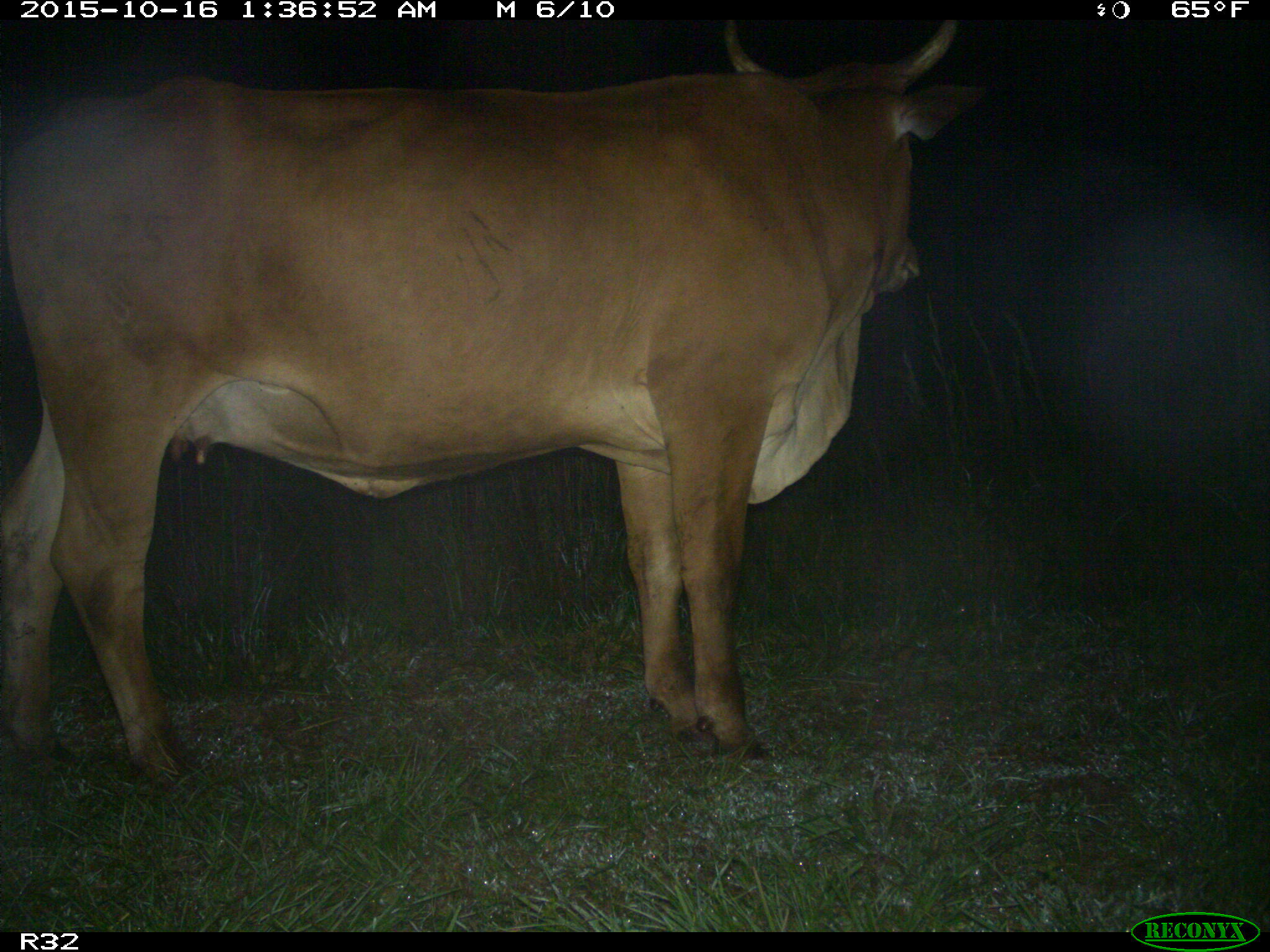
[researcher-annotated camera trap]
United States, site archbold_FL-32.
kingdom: Animalia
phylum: Chordata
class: Mammalia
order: Artiodactyla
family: Bovidae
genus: Bos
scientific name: Bos taurus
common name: domestic cow